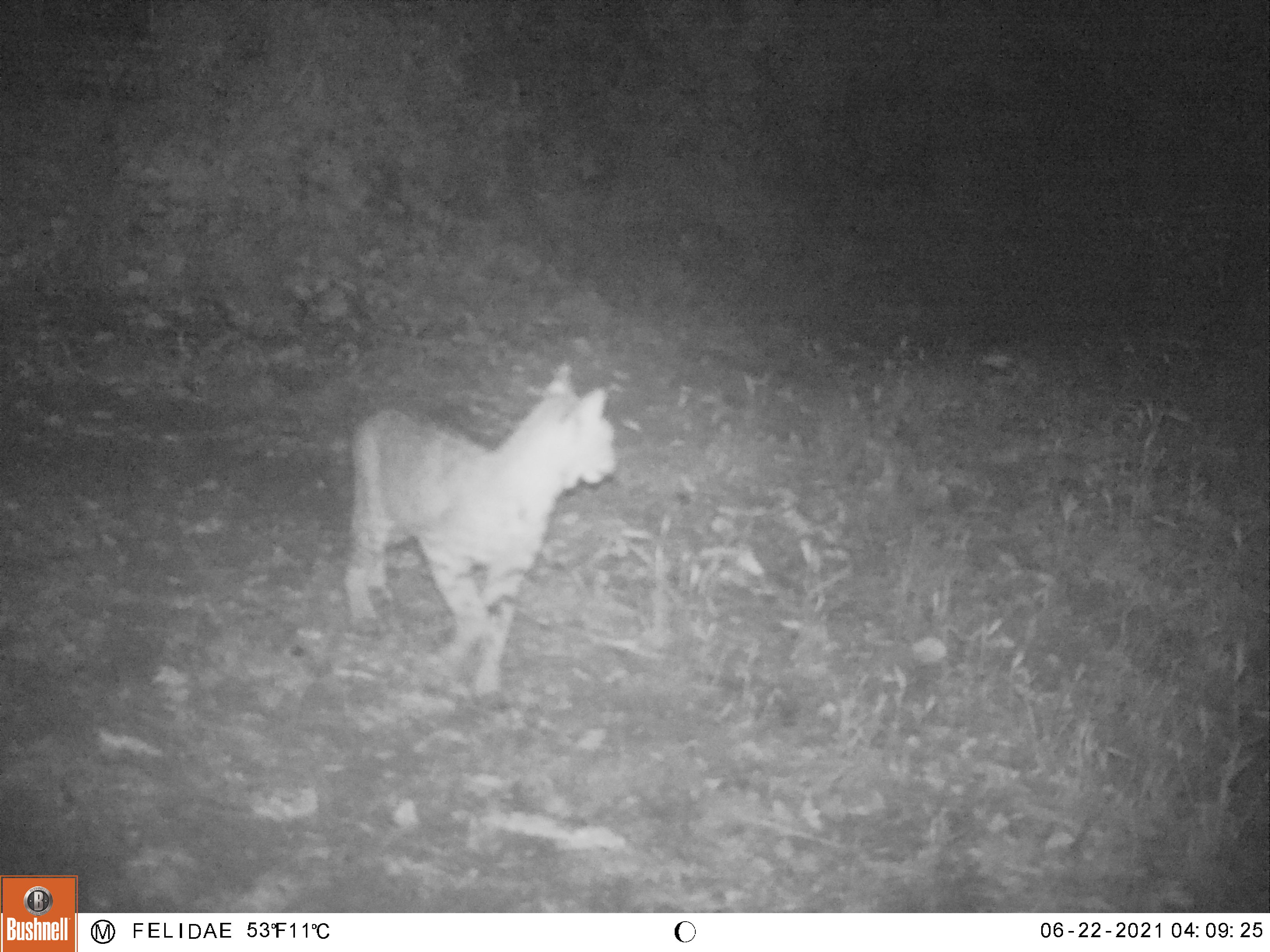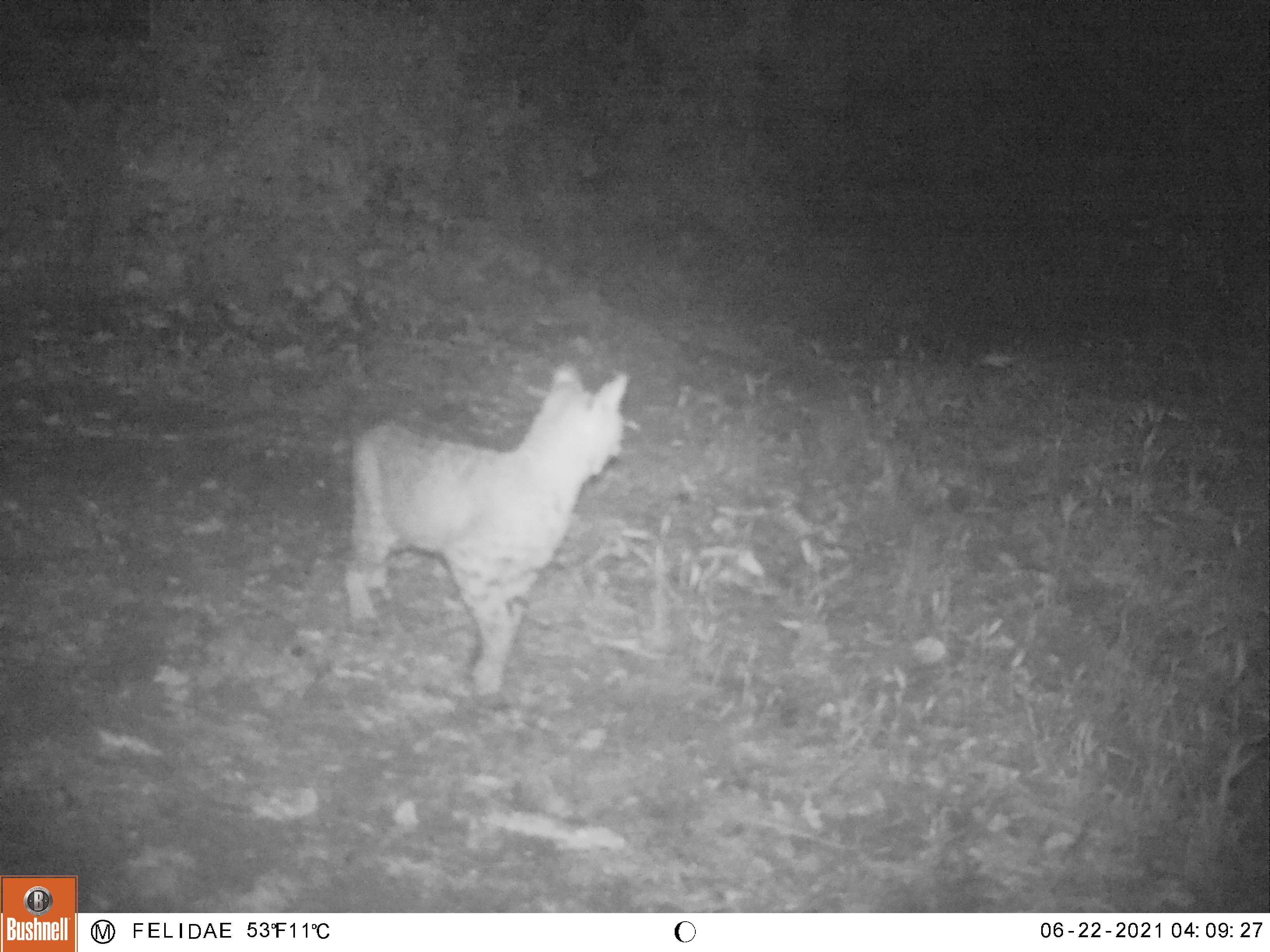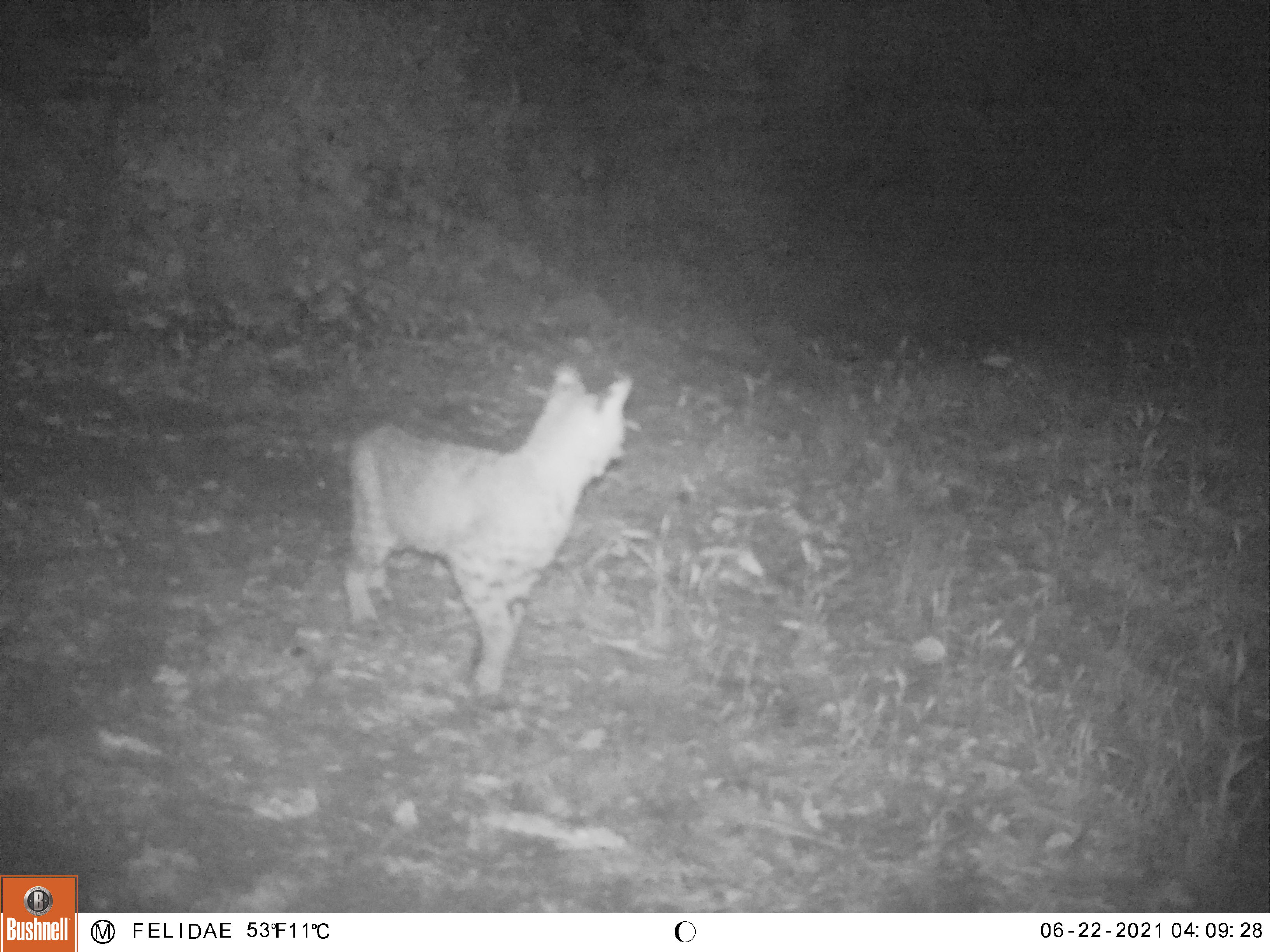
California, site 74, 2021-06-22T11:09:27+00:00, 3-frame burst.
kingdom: Animalia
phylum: Chordata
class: Mammalia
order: Carnivora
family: Felidae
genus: Lynx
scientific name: Lynx rufus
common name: bobcat